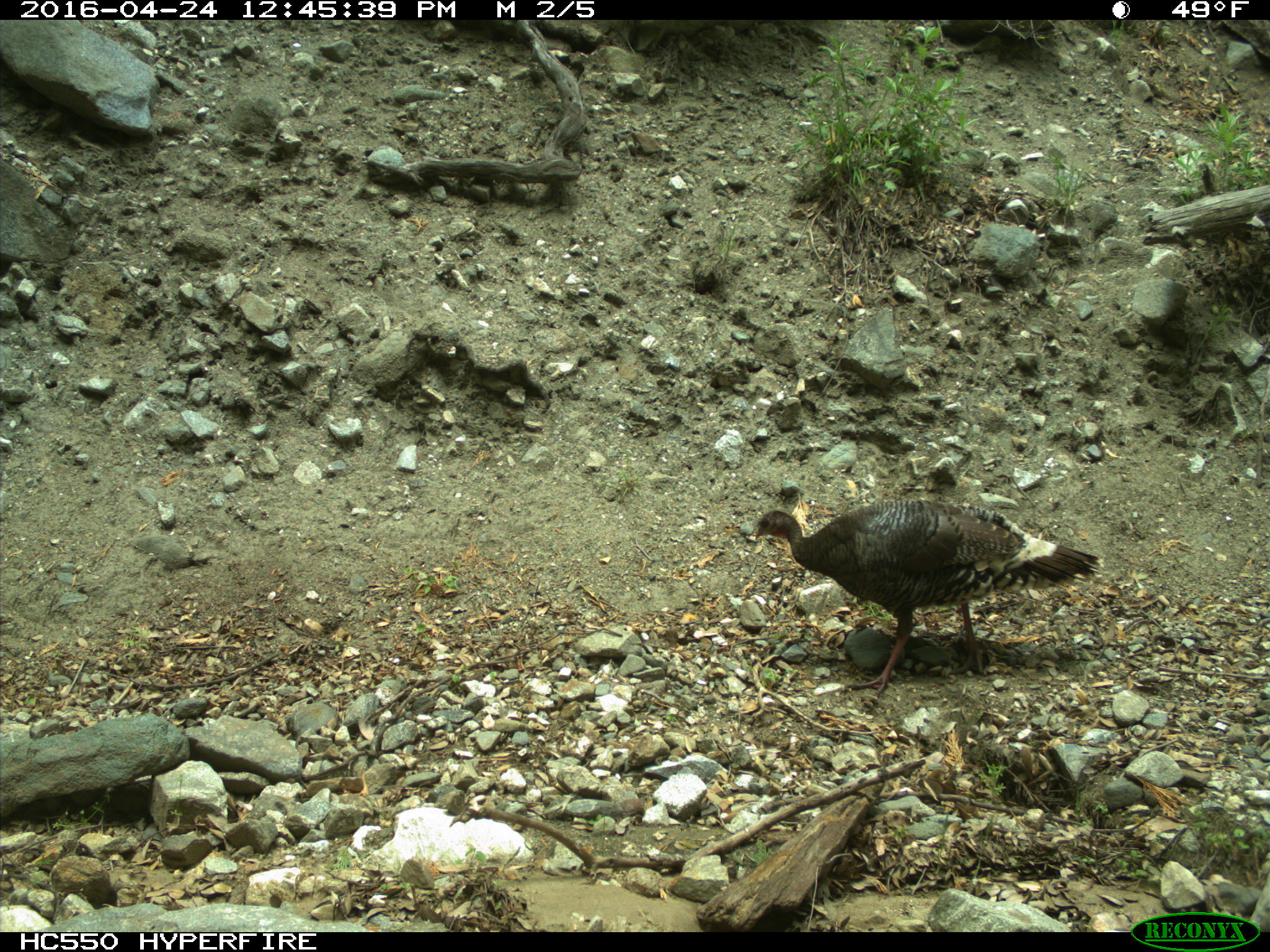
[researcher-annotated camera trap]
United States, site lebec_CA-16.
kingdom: Animalia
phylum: Chordata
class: Aves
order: Galliformes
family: Phasianidae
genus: Meleagris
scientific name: Meleagris gallopavo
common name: wild turkey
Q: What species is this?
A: Meleagris gallopavo (wild turkey).